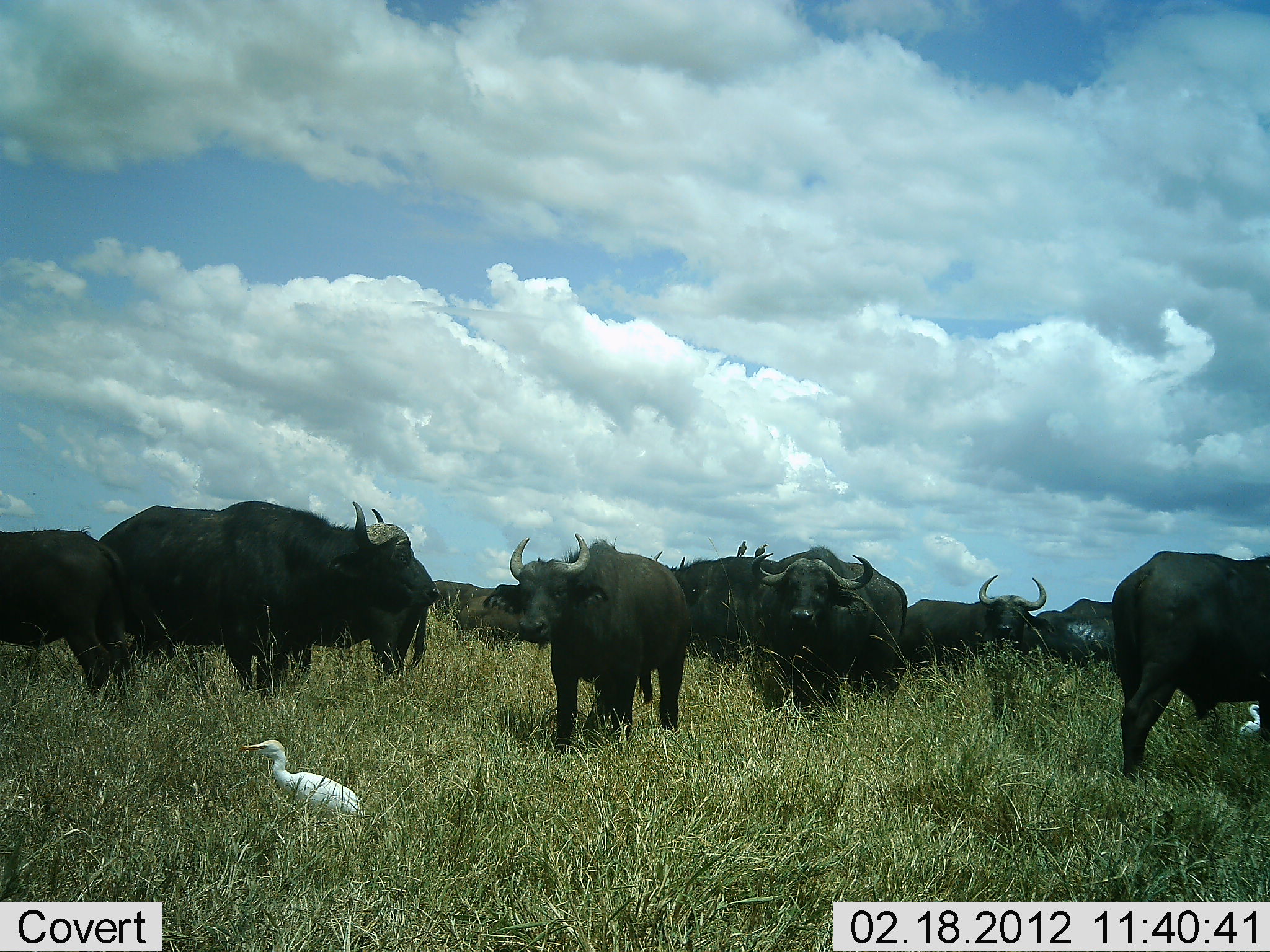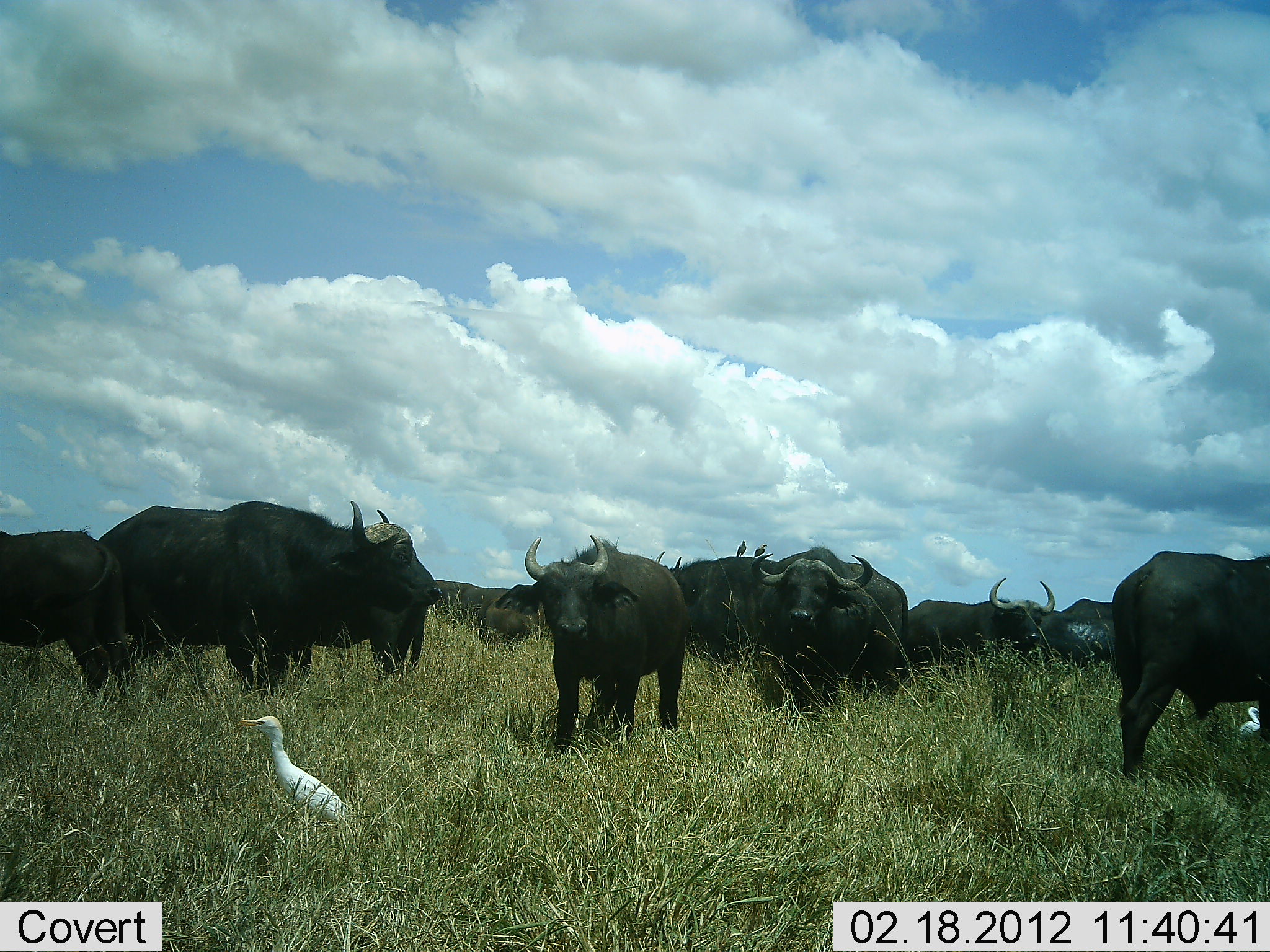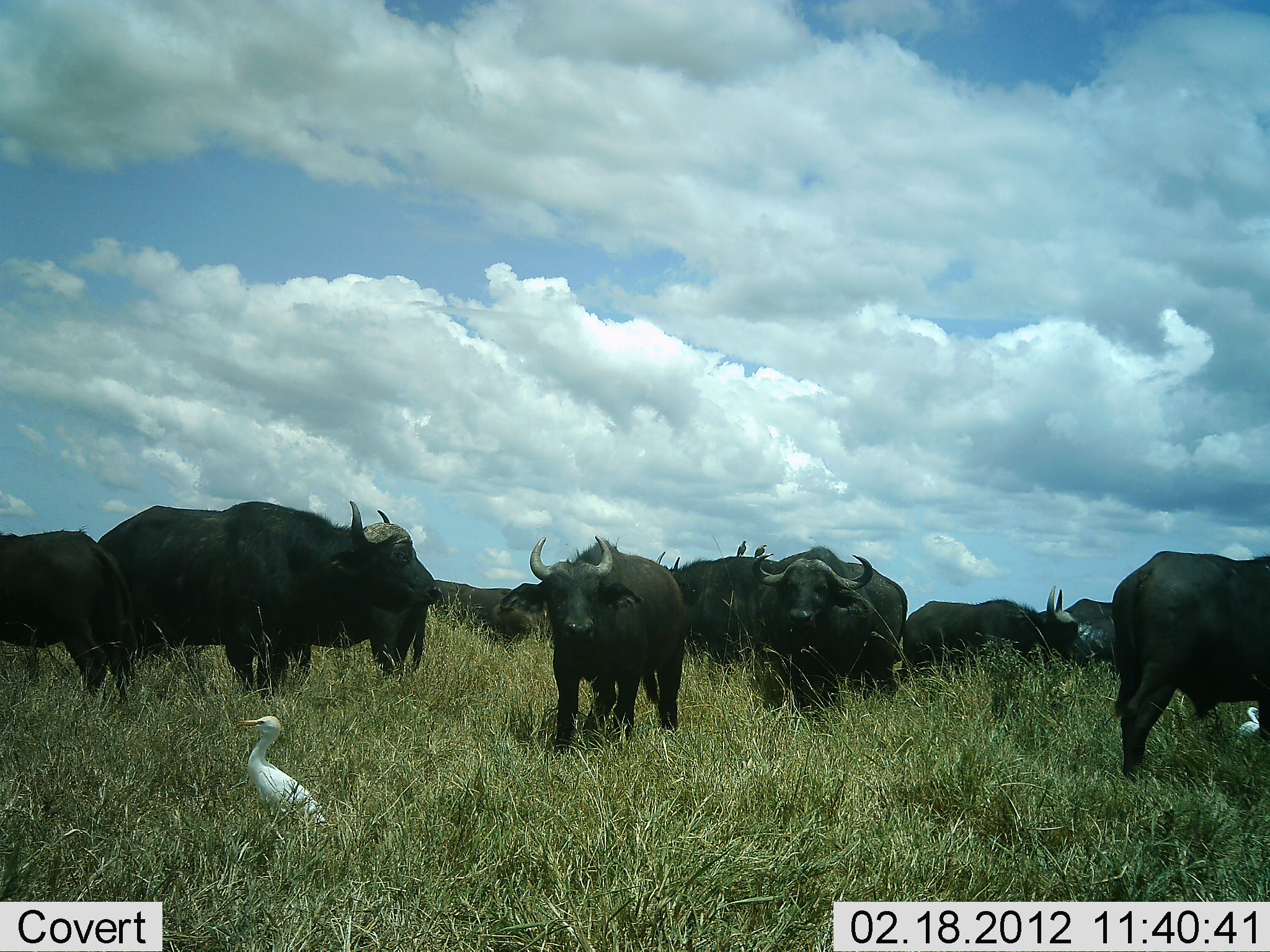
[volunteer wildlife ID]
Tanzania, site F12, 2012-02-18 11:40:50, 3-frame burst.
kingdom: Animalia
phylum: Chordata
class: Mammalia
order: Artiodactyla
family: Bovidae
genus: Syncerus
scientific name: Syncerus caffer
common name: cape buffalo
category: buffalo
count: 11-50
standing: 95%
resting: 0%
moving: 10%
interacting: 0%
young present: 15%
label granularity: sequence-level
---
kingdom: Animalia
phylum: Chordata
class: Aves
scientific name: Aves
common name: bird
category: otherbird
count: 2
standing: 95%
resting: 0%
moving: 20%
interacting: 0%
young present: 0%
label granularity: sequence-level